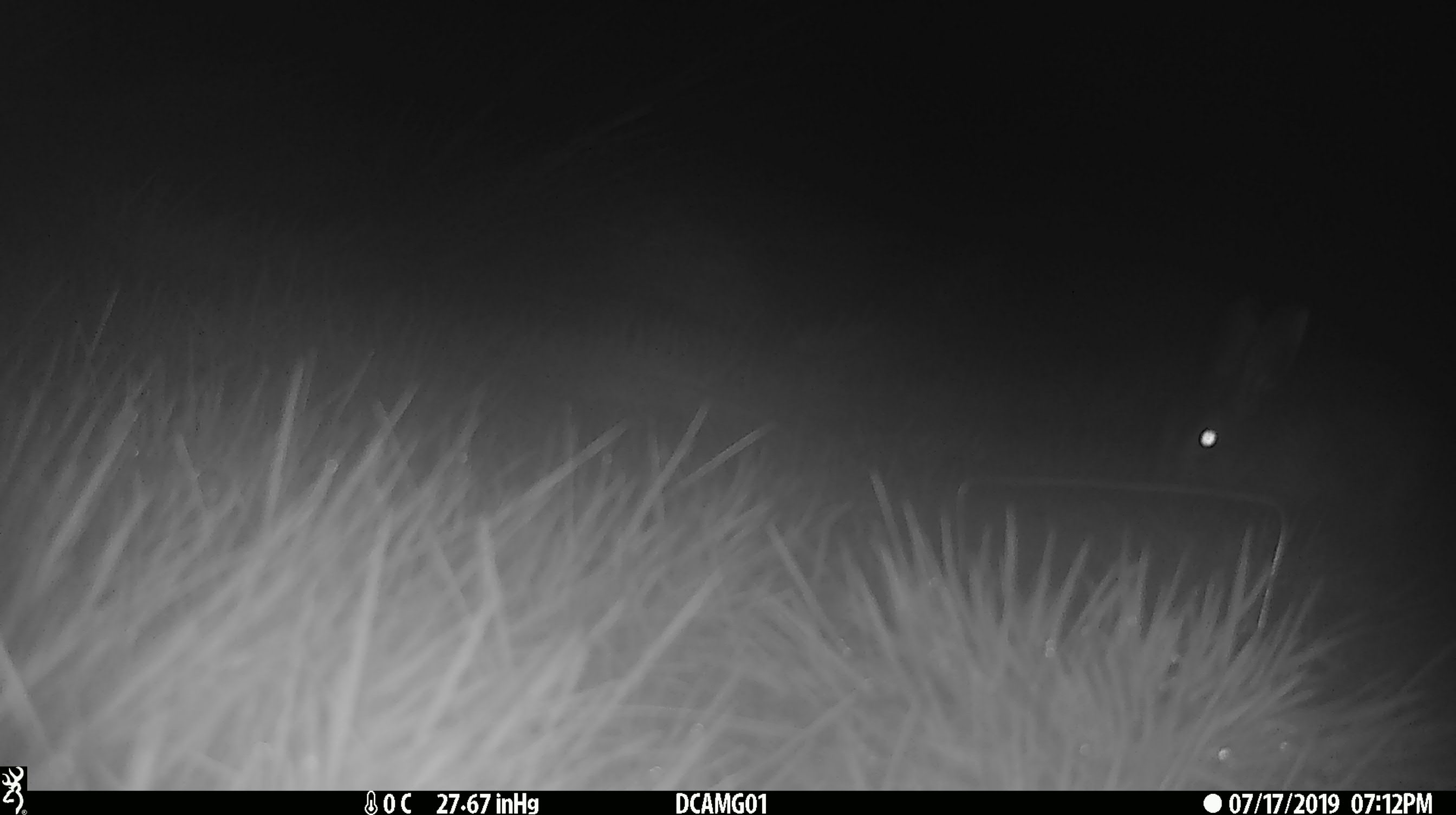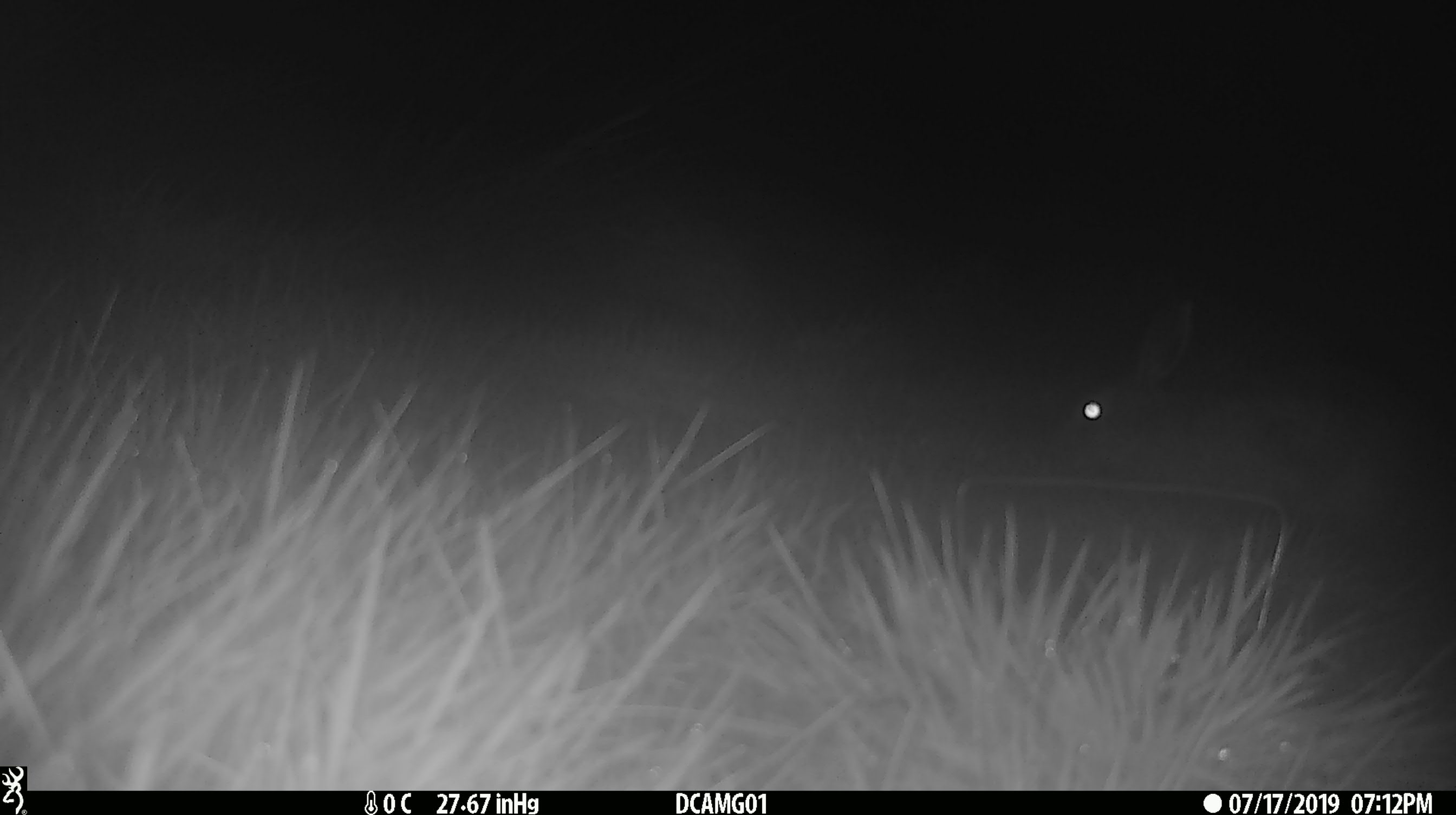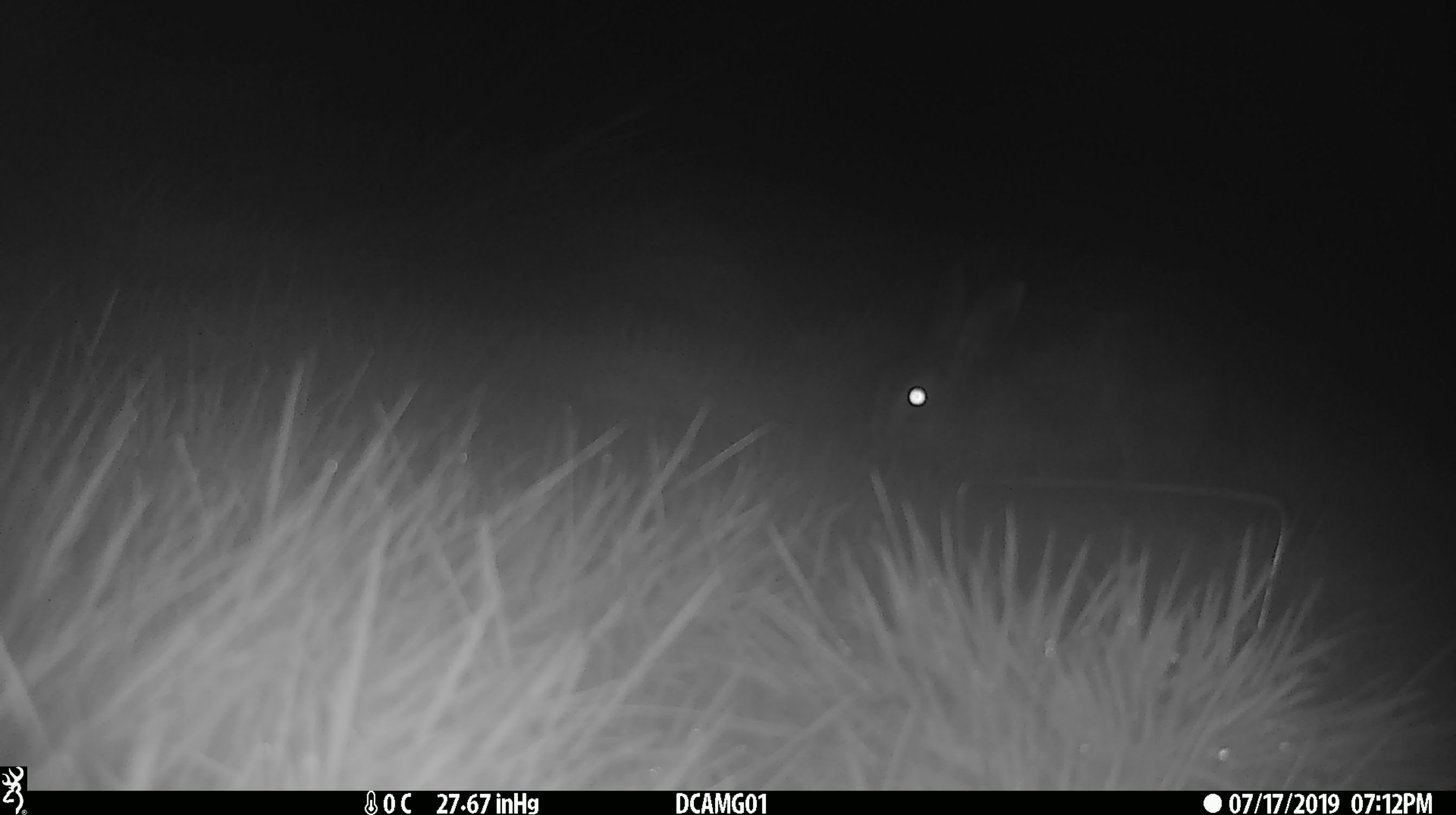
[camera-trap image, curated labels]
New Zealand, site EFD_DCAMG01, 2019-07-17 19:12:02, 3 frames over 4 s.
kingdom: Animalia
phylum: Chordata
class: Mammalia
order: Lagomorpha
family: Leporidae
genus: Lepus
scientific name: Lepus europaeus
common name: brown hare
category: hare